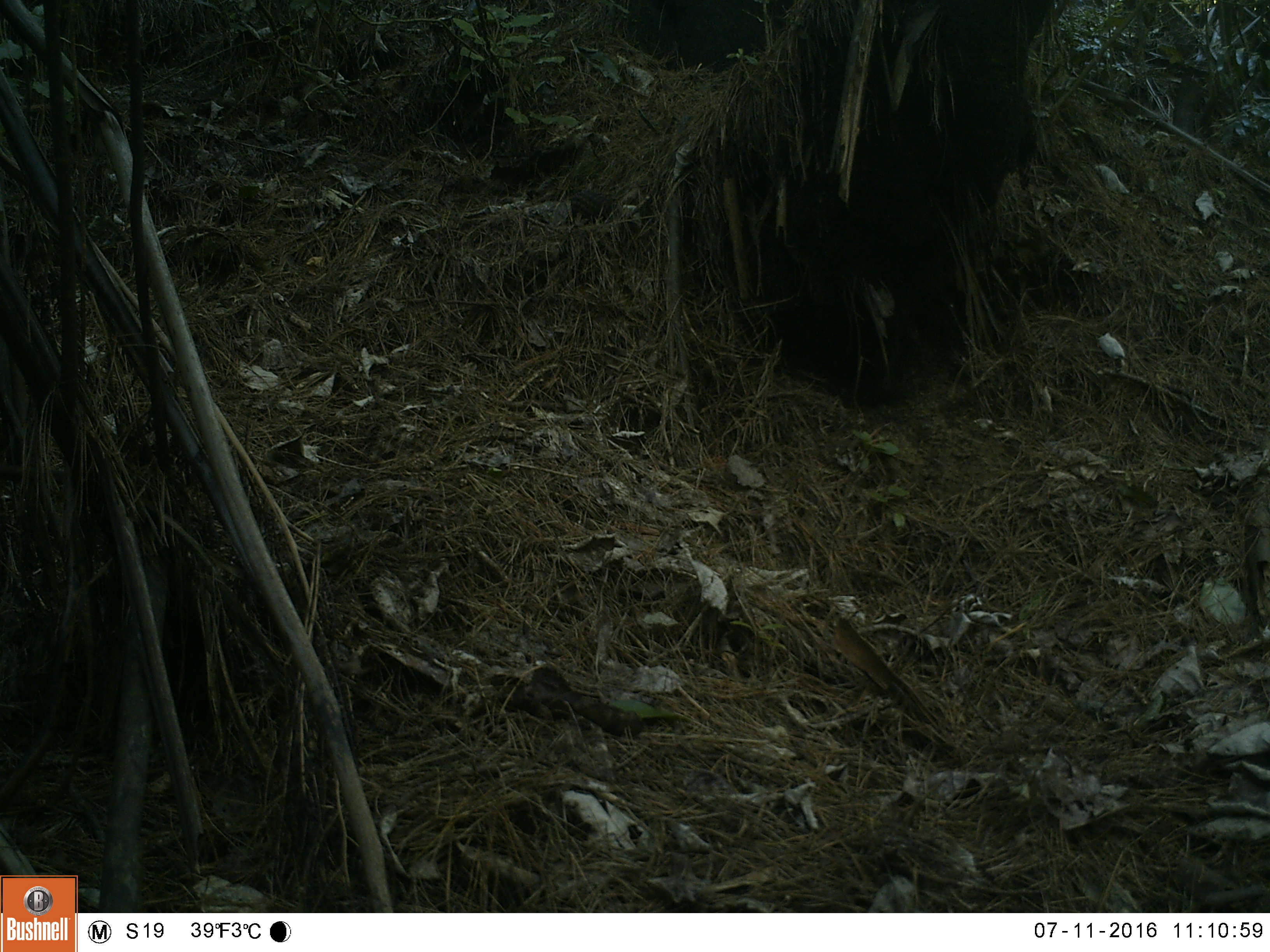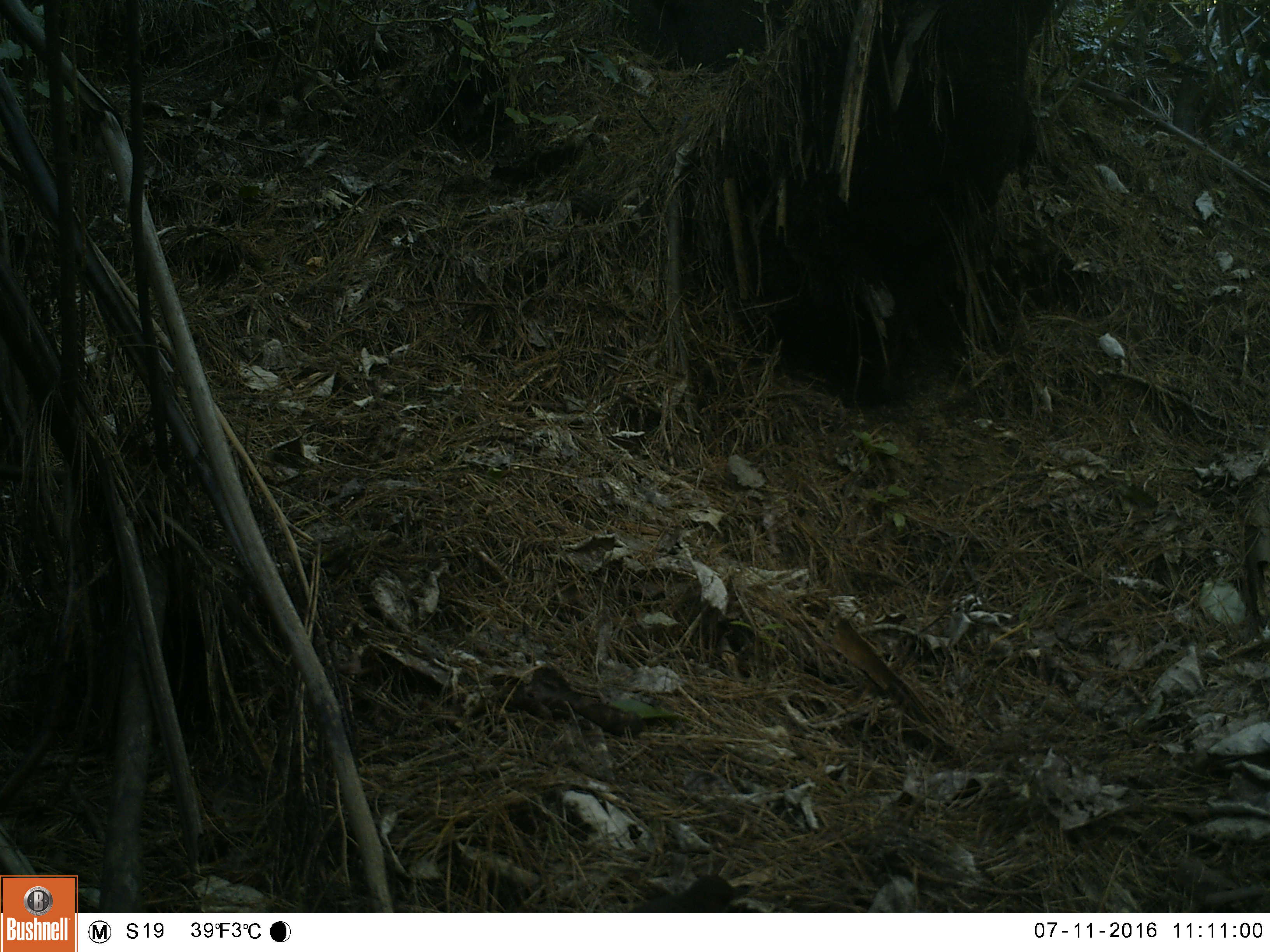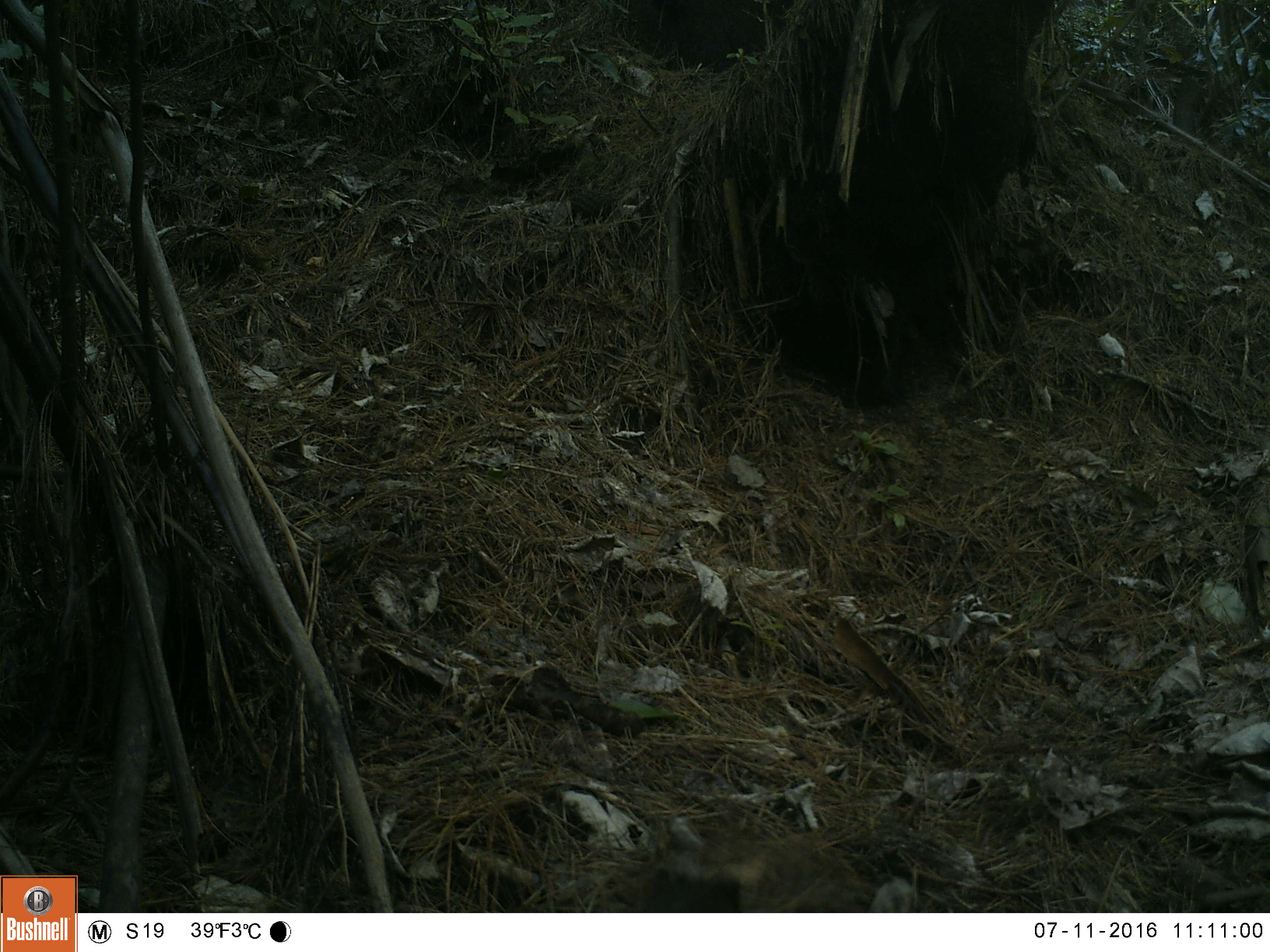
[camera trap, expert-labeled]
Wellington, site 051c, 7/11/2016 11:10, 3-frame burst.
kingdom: Animalia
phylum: Chordata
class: Aves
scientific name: Aves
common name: bird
Bird (Aves).